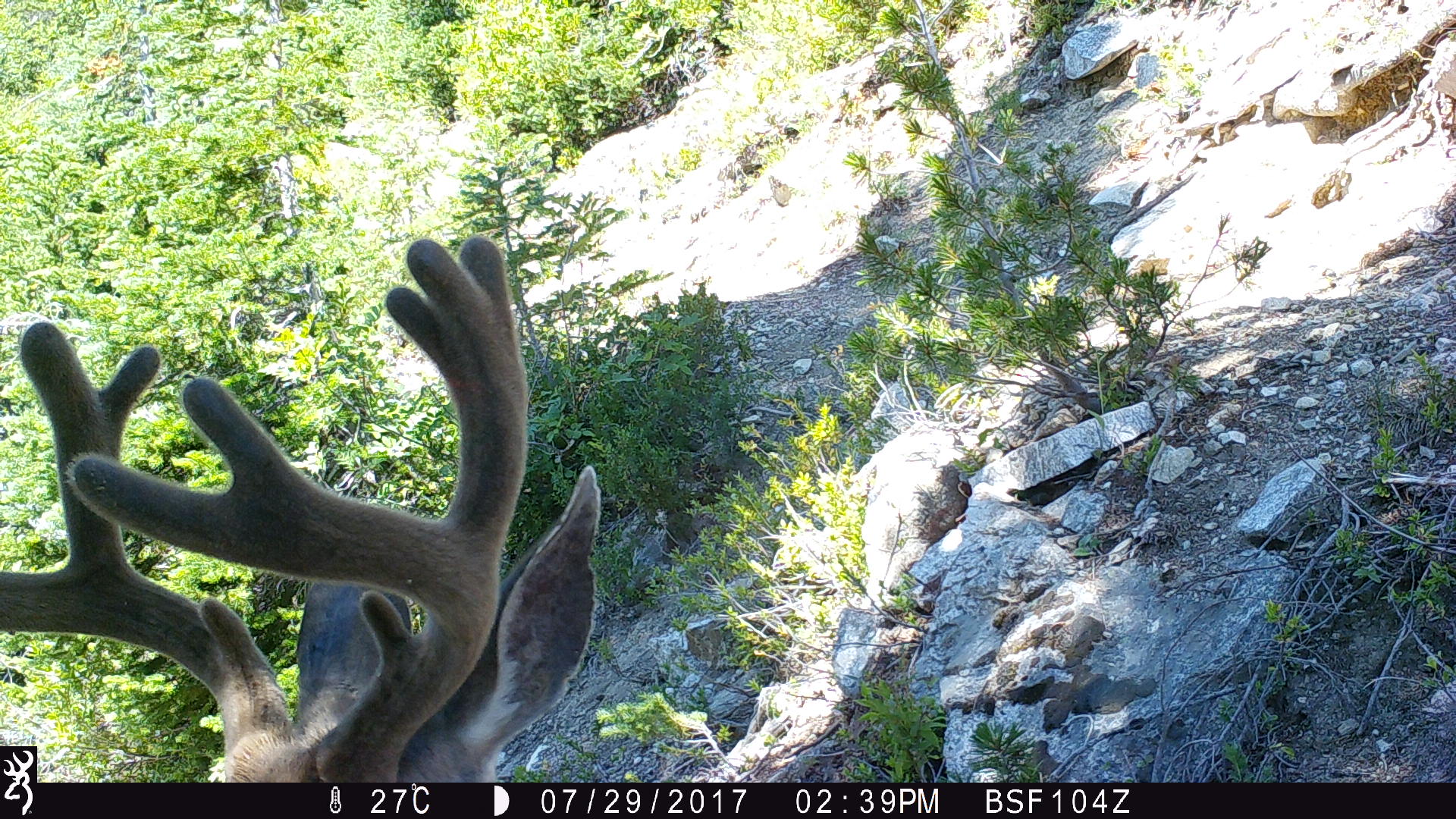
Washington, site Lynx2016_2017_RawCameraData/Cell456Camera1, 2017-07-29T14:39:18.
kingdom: Animalia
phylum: Chordata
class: Mammalia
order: Artiodactyla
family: Cervidae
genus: Odocoileus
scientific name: Odocoileus hemionus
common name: mule deer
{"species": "Odocoileus hemionus (mule deer)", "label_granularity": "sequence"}